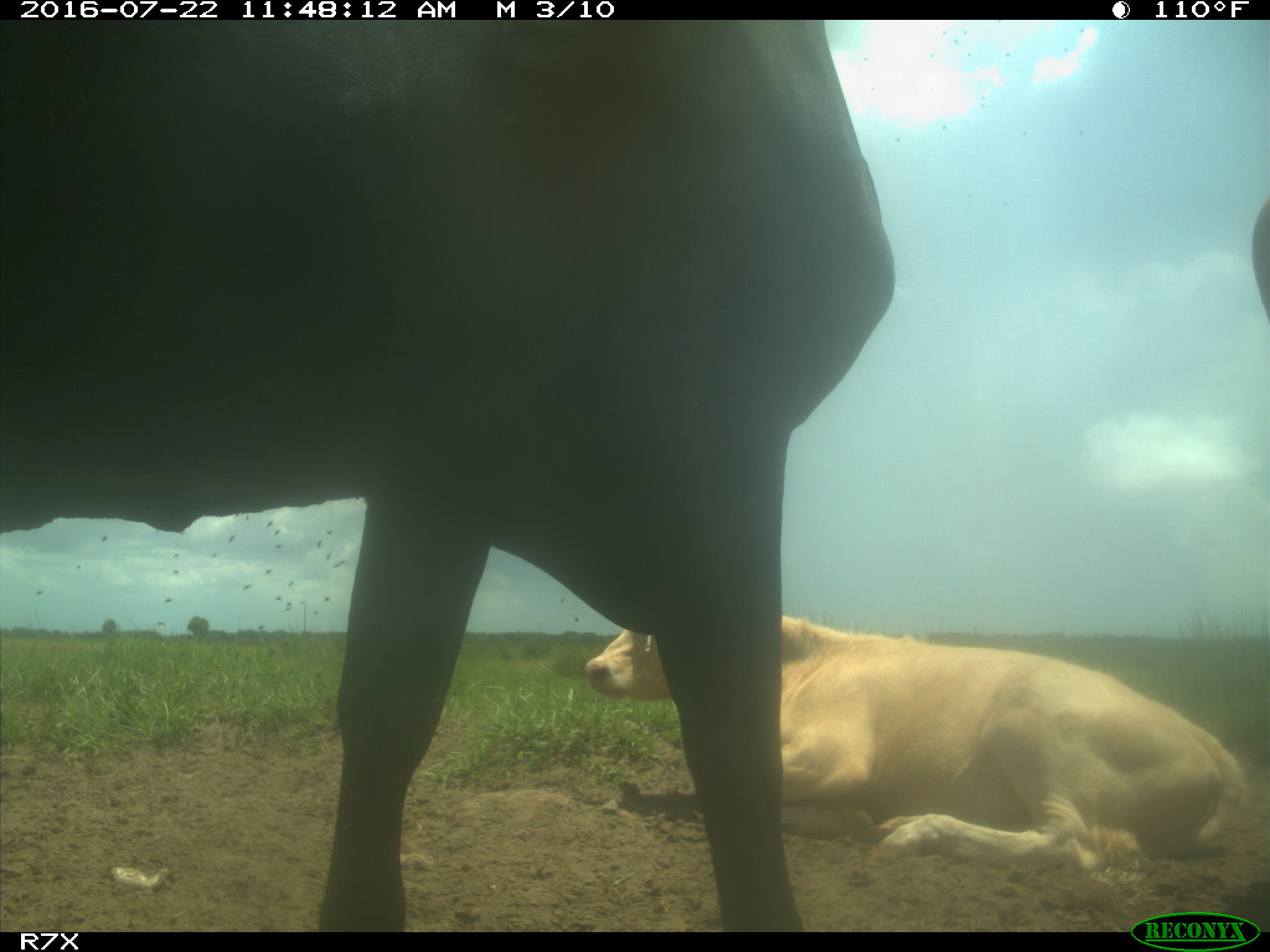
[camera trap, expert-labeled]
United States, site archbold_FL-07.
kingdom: Animalia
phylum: Chordata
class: Mammalia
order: Artiodactyla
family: Bovidae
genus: Bos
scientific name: Bos taurus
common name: domestic cow